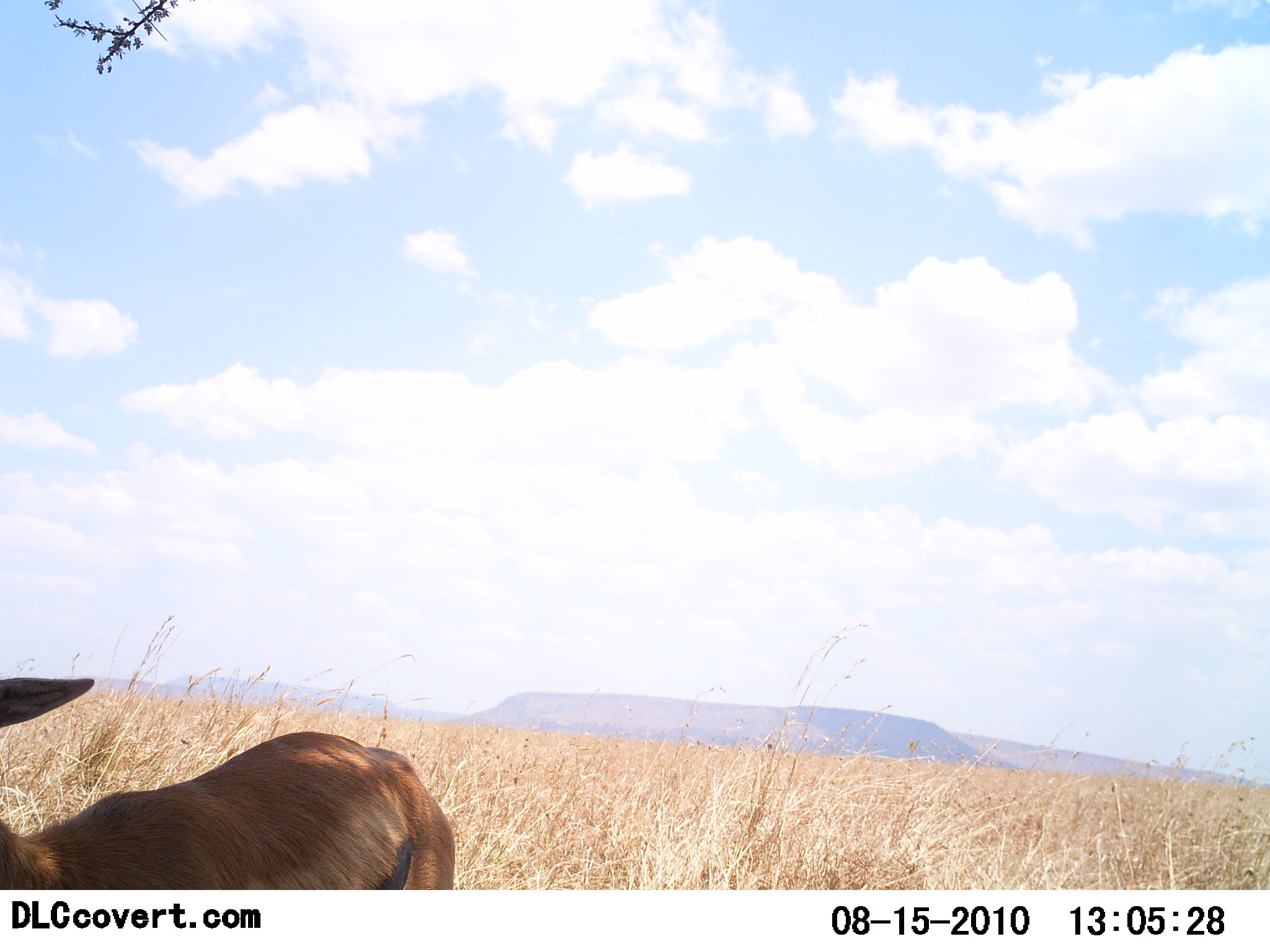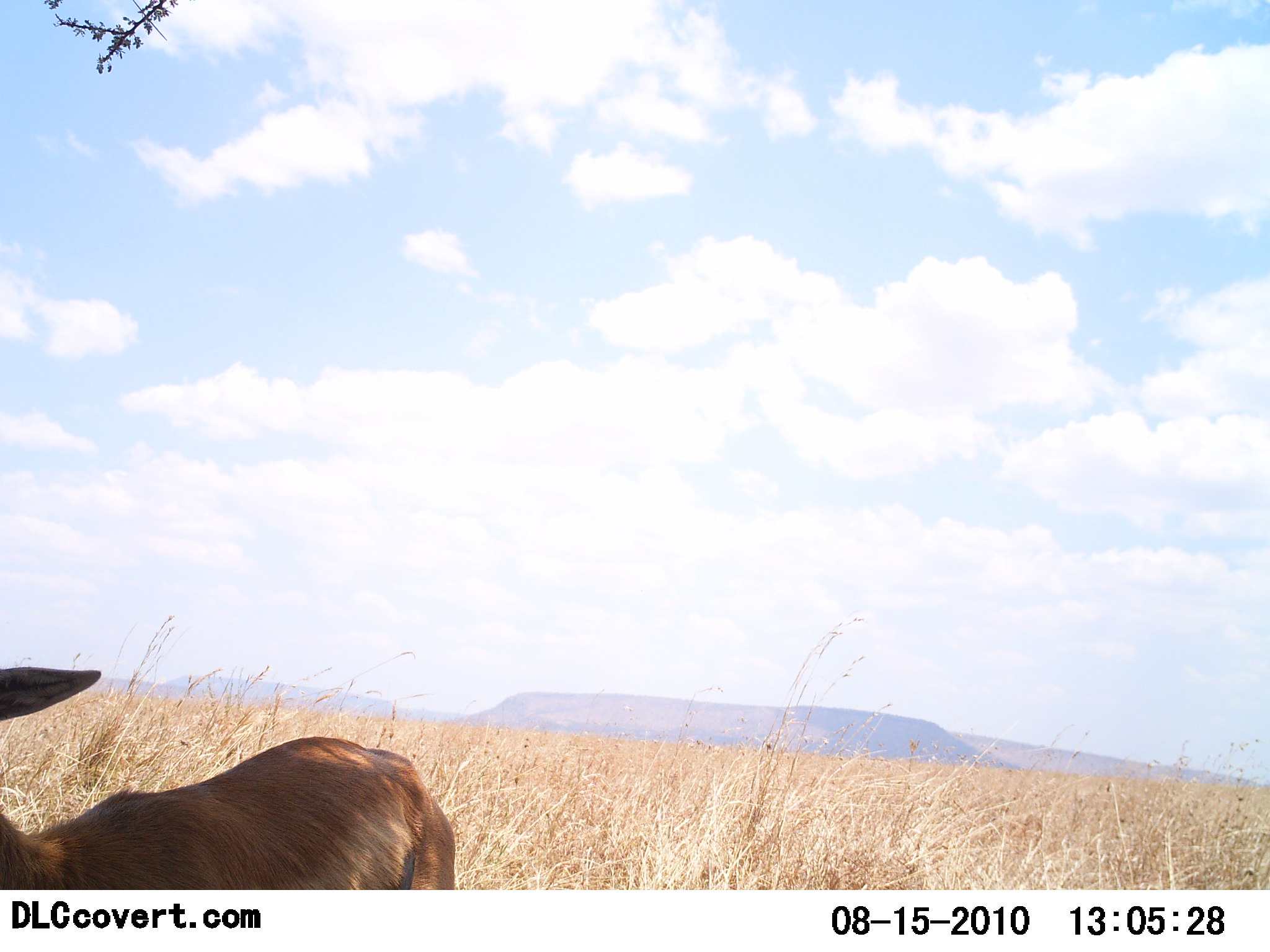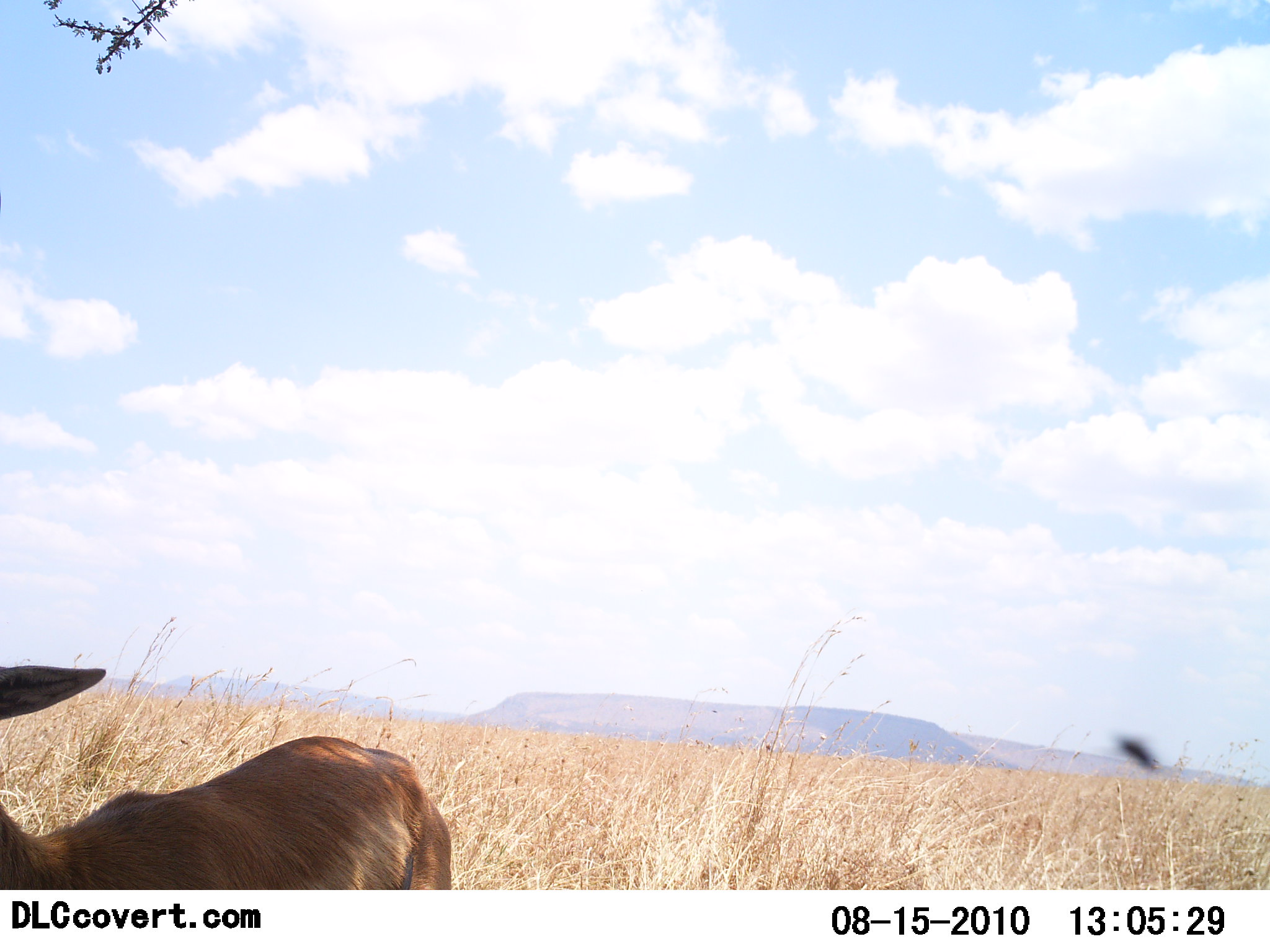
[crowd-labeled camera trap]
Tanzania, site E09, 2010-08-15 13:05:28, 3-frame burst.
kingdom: Animalia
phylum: Chordata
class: Mammalia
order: Artiodactyla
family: Bovidae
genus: Eudorcas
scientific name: Eudorcas thomsonii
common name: thomson's gazelle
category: gazellethomsons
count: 1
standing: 94%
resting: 6%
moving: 0%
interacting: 0%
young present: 0%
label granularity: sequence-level